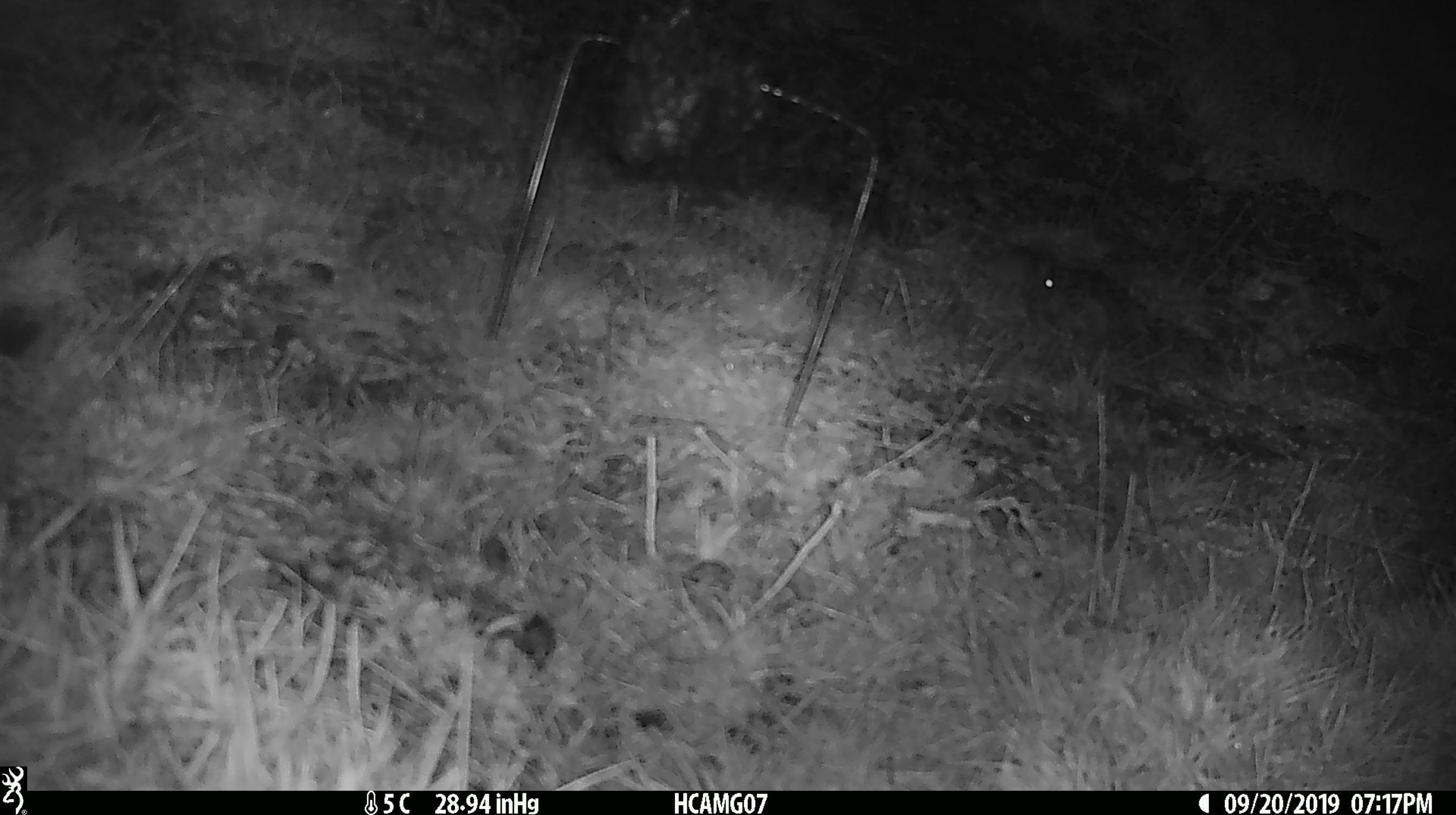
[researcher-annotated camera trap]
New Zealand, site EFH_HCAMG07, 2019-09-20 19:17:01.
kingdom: Animalia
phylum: Chordata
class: Mammalia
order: Rodentia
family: Muridae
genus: Mus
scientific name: Mus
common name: mouse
Mouse (Mus).